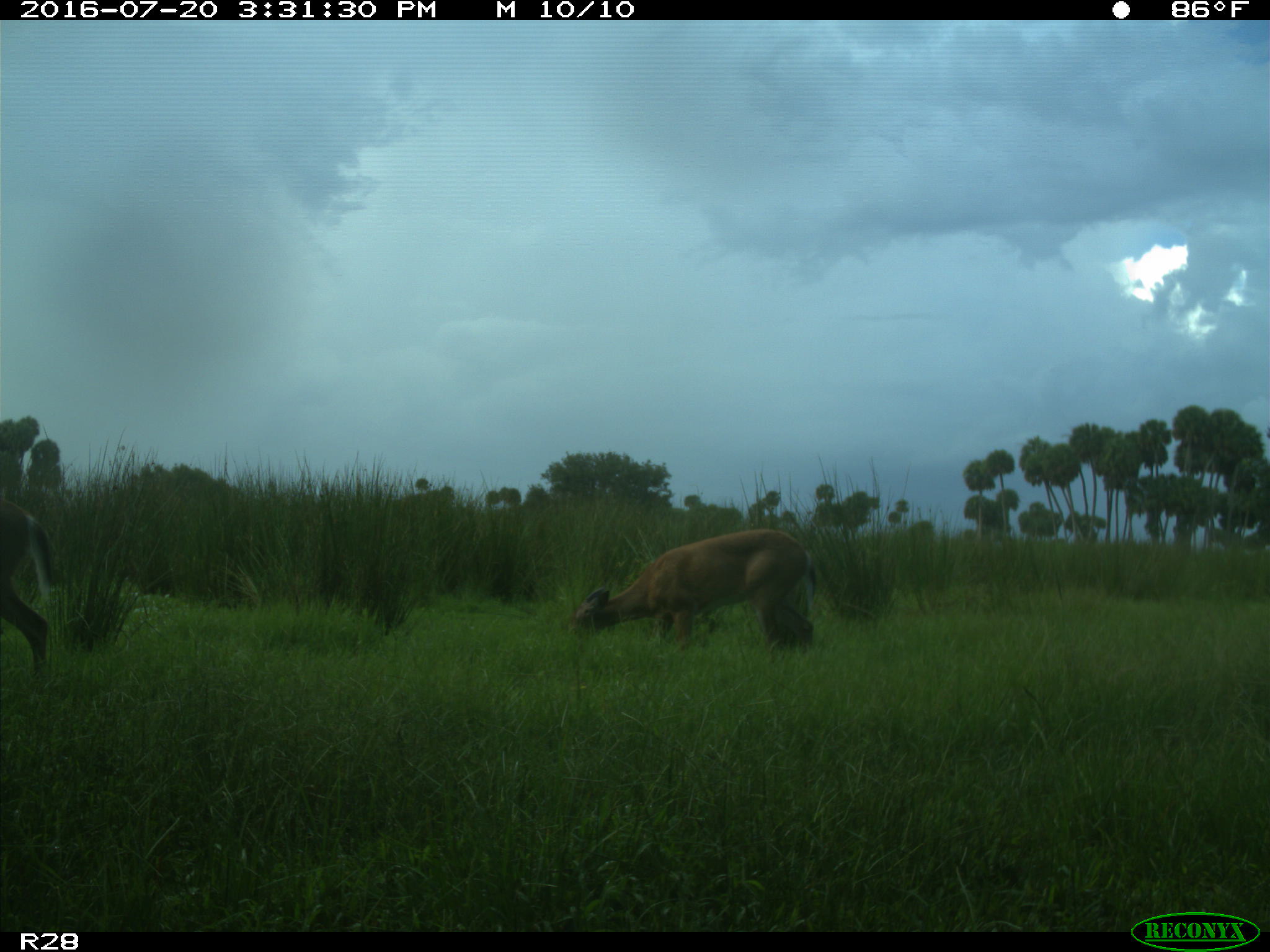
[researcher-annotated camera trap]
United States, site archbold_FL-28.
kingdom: Animalia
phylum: Chordata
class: Mammalia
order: Artiodactyla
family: Cervidae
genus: Odocoileus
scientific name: Odocoileus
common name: deer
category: unidentified deer